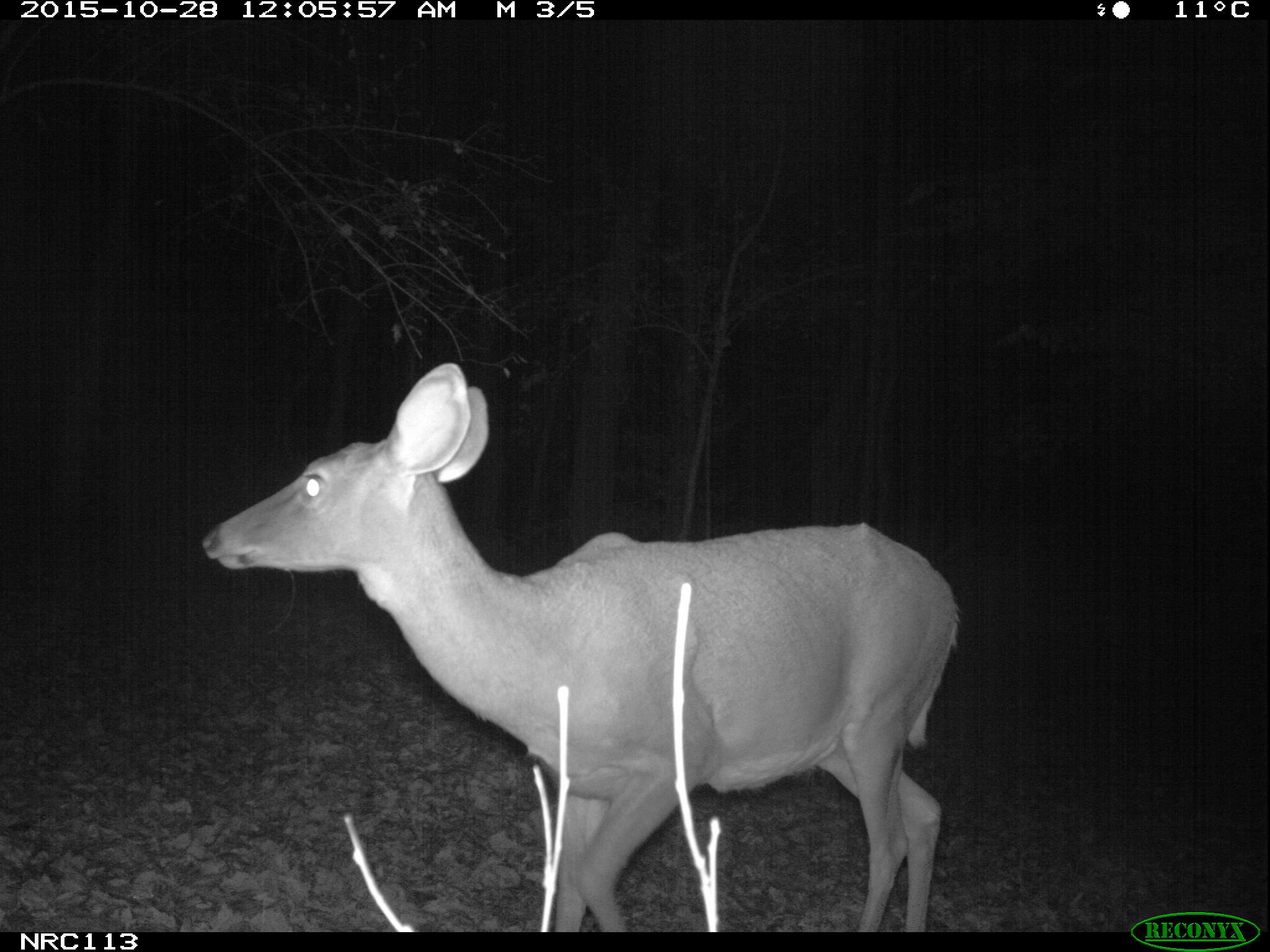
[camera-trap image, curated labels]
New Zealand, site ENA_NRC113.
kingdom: Animalia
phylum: Chordata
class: Mammalia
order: Artiodactyla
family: Cervidae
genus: Odocoileus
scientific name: Odocoileus virginianus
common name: white-tailed deer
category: white tailed deer